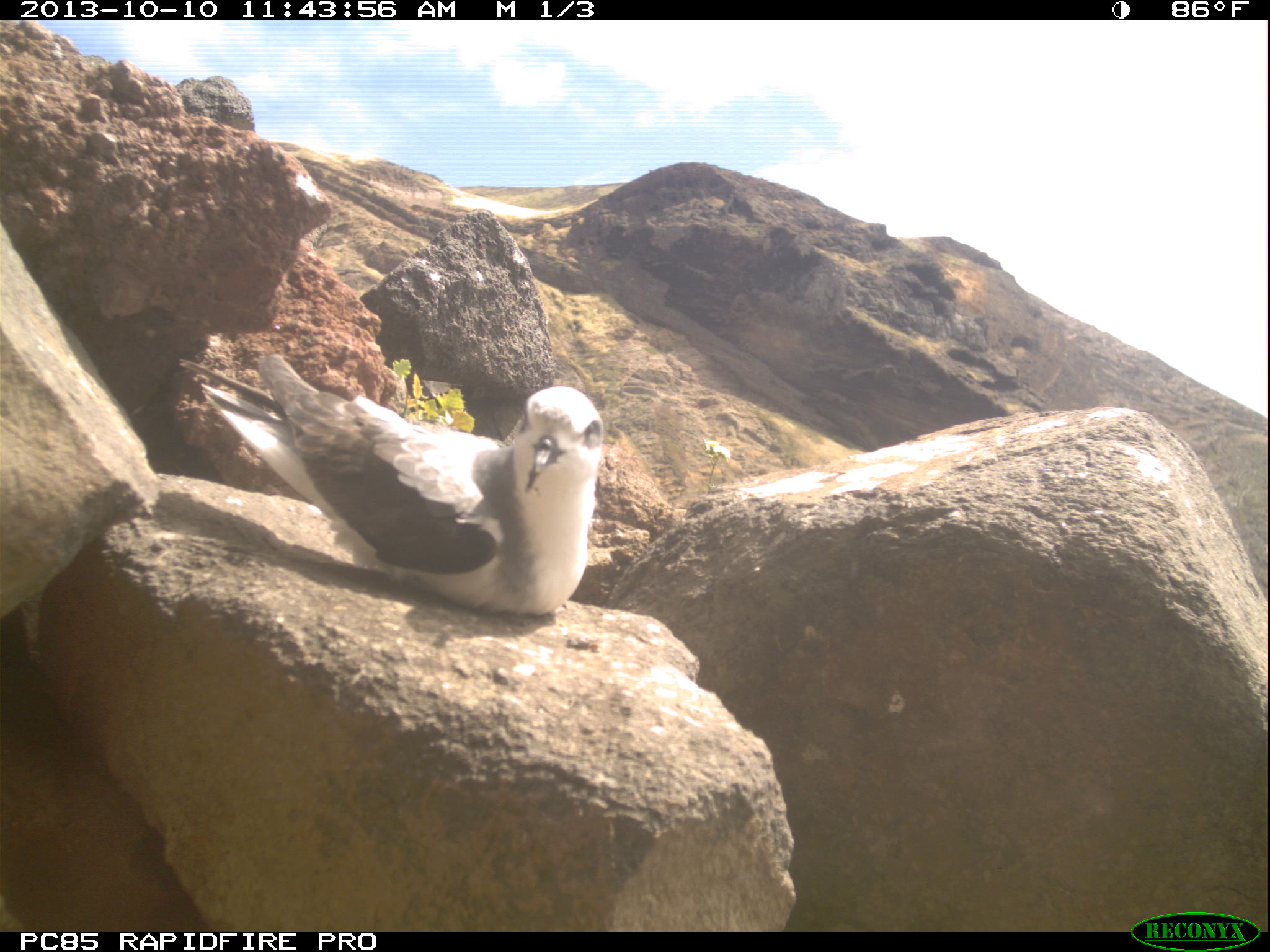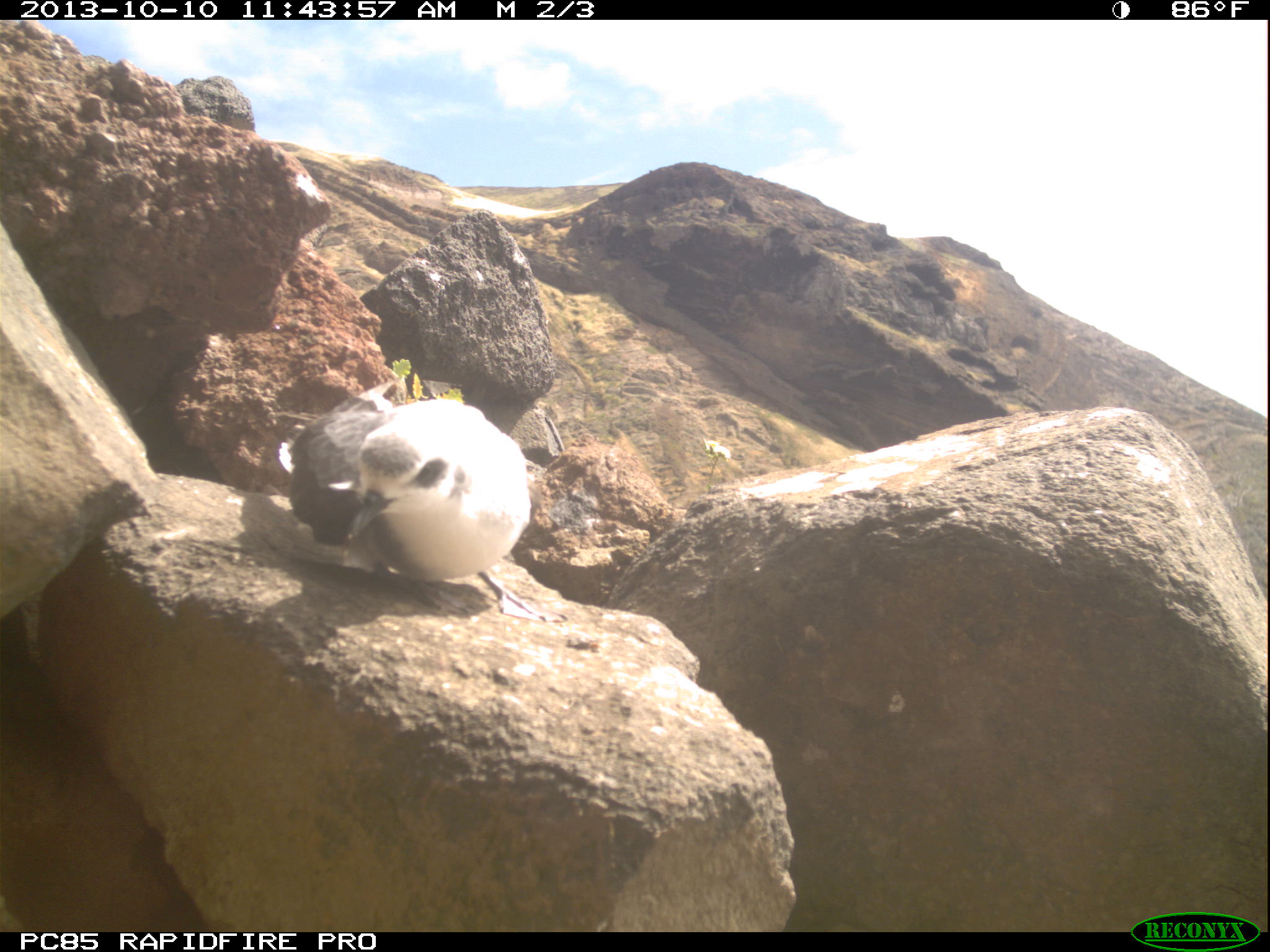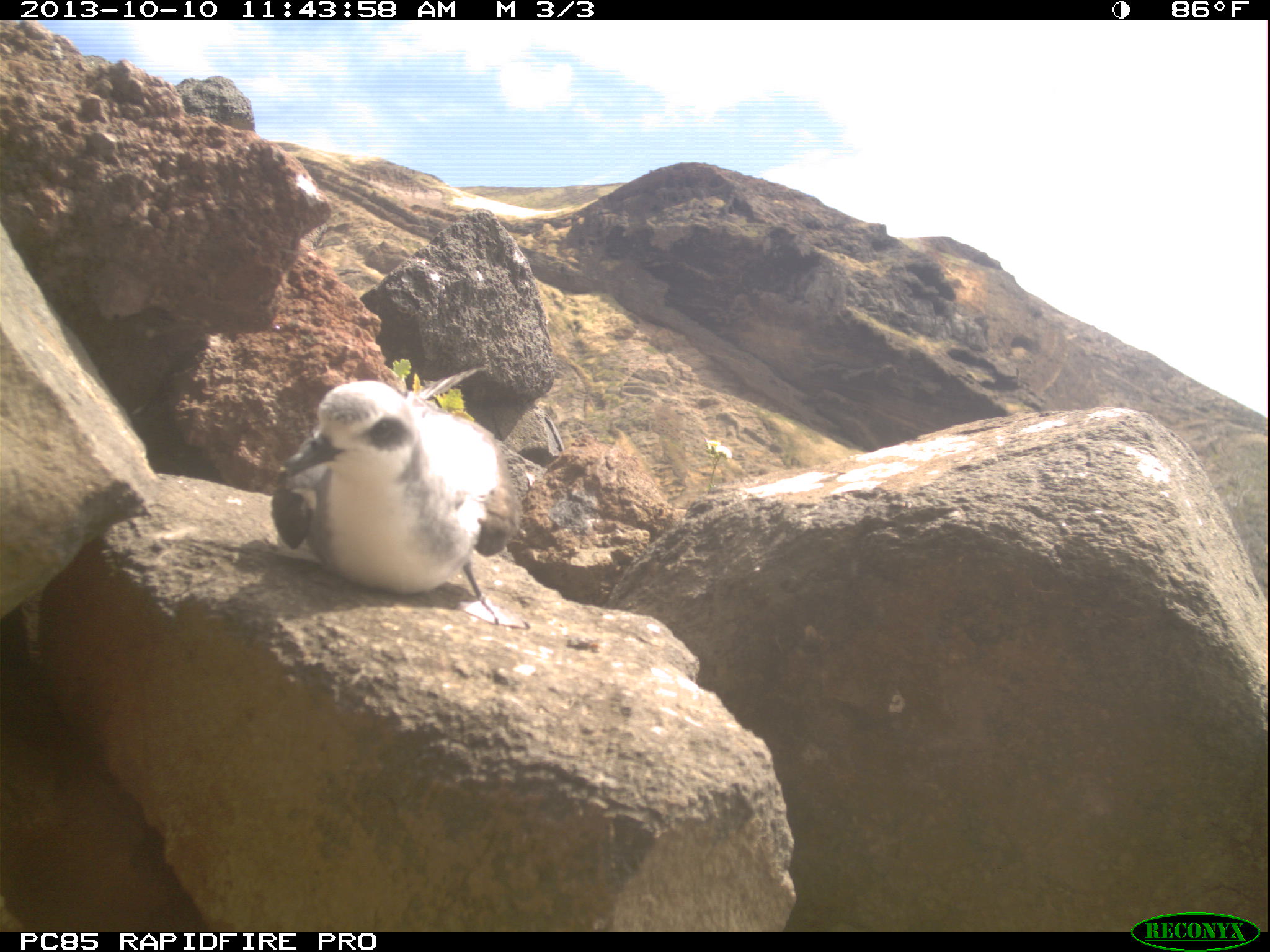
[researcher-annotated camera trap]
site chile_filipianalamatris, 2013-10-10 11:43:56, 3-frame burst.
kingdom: Animalia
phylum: Chordata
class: Aves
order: Procellariiformes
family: Procellariidae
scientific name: Procellariidae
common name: petrel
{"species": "petrel (Procellariidae)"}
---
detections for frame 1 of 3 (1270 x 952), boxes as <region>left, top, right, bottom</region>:
petrel: <region>218, 345, 613, 622</region>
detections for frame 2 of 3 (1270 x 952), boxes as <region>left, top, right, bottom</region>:
petrel: <region>248, 373, 530, 614</region>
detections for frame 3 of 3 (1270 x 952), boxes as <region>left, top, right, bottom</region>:
petrel: <region>266, 371, 522, 626</region>